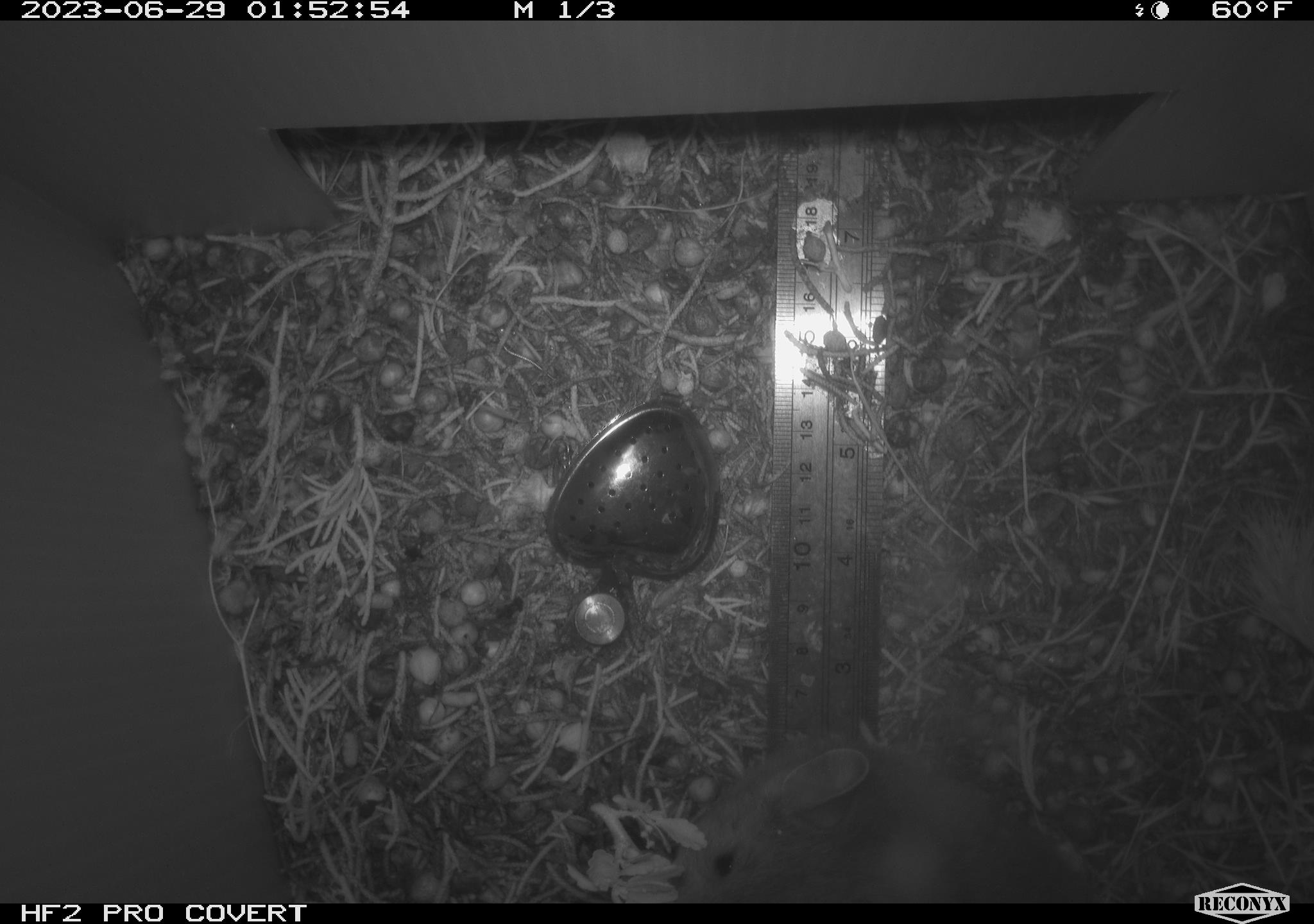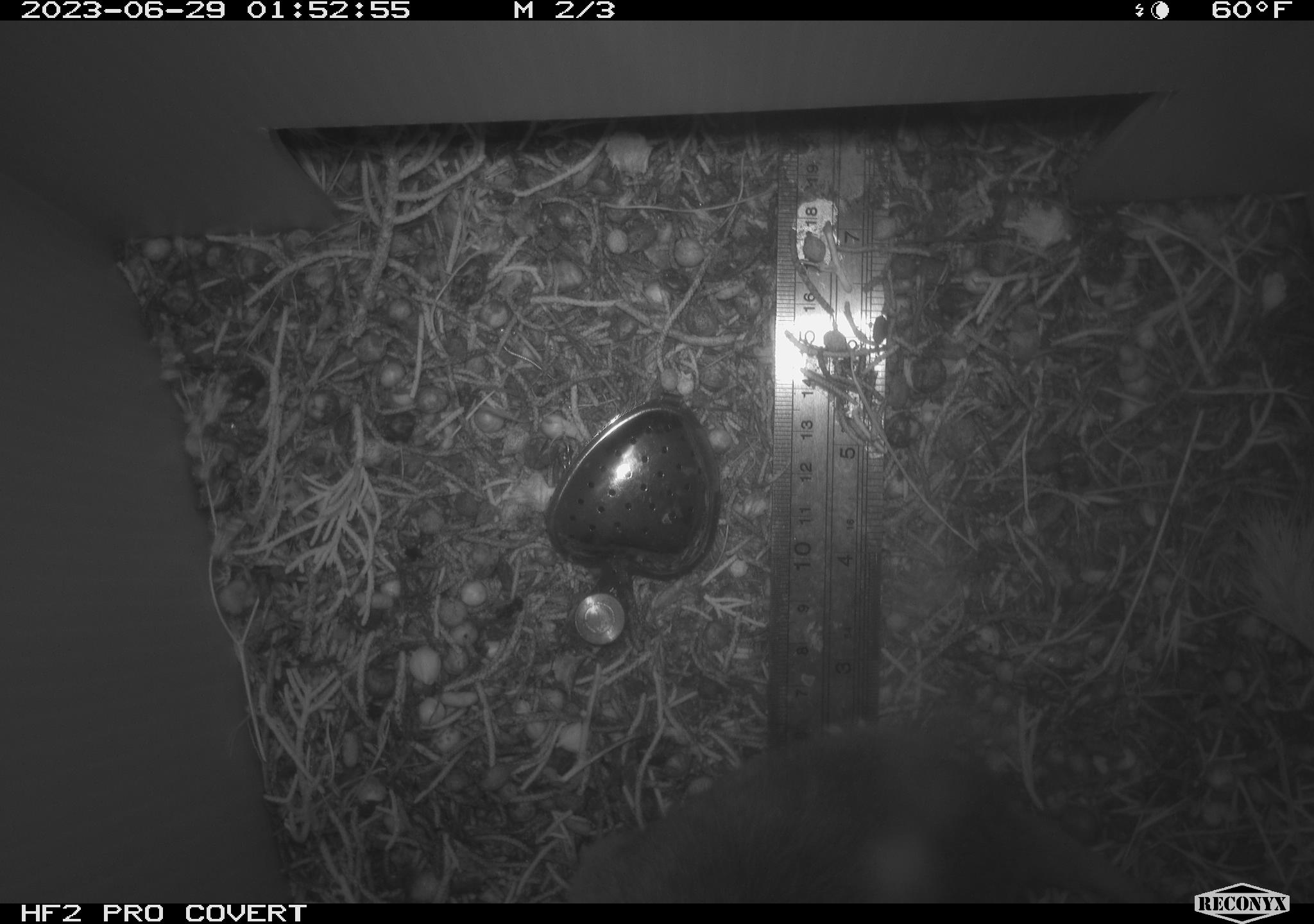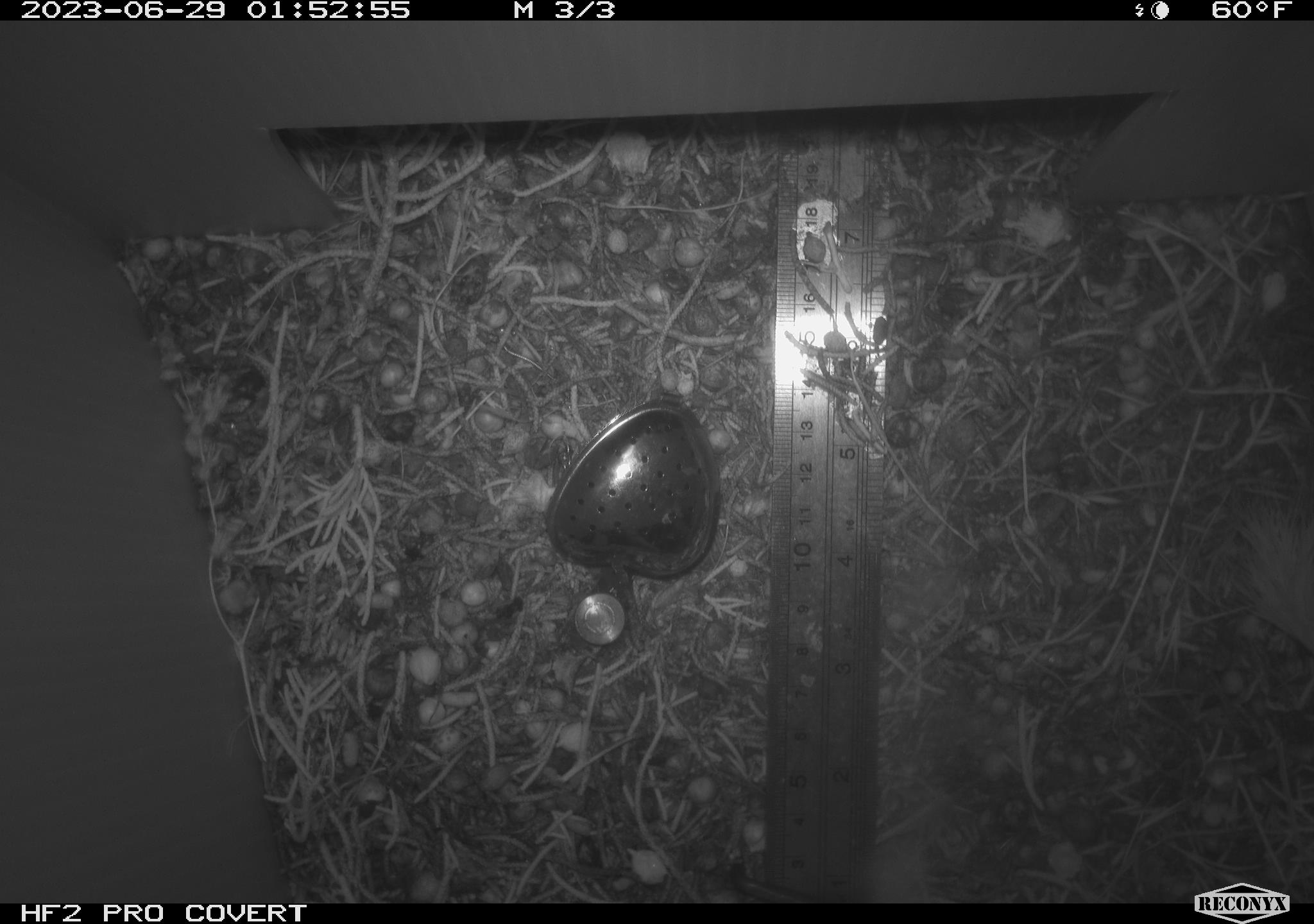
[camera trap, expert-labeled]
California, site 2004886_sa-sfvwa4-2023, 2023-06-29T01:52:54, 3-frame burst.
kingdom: Animalia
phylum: Chordata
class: Mammalia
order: Rodentia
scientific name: Rodentia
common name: mouse species